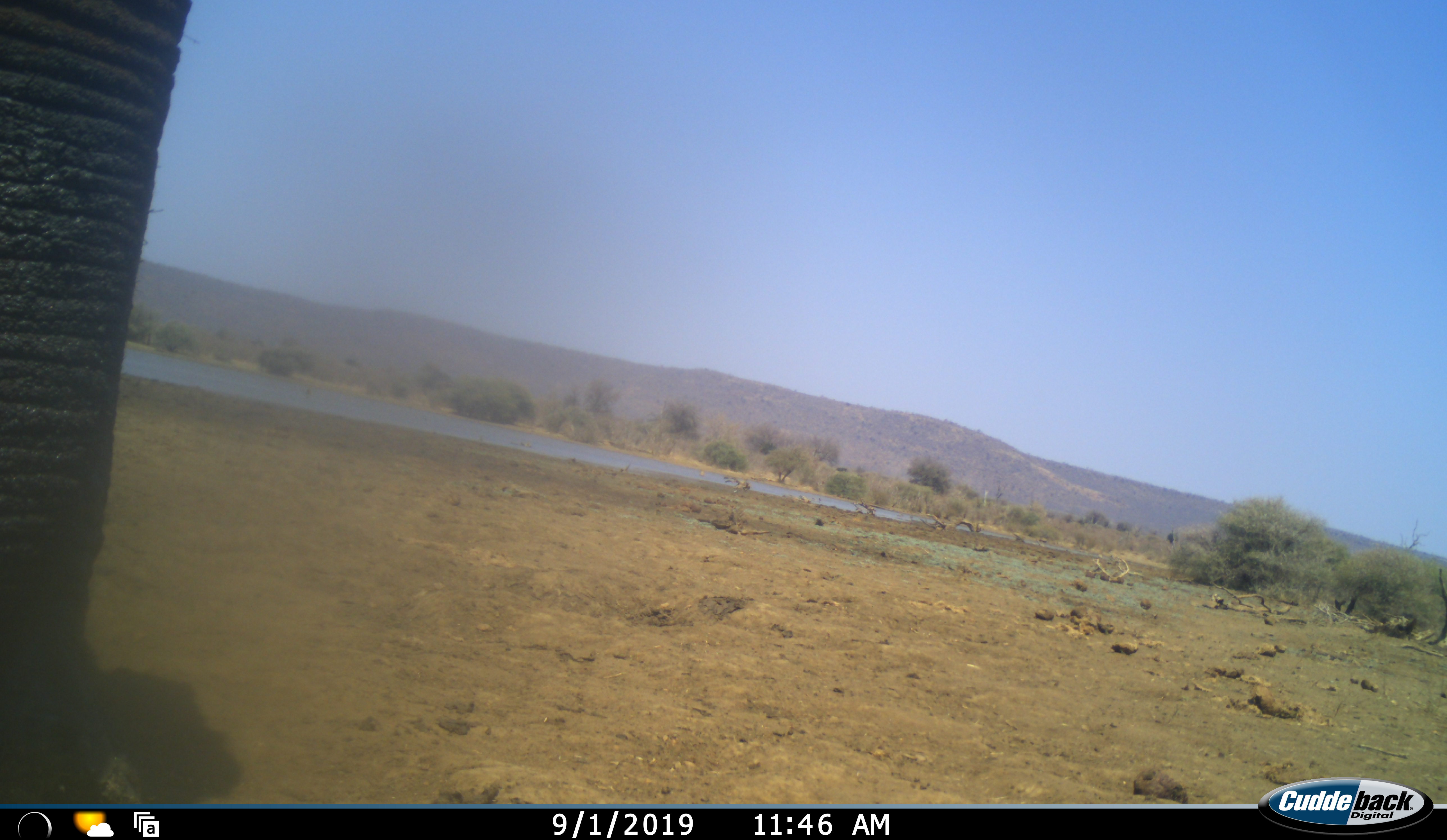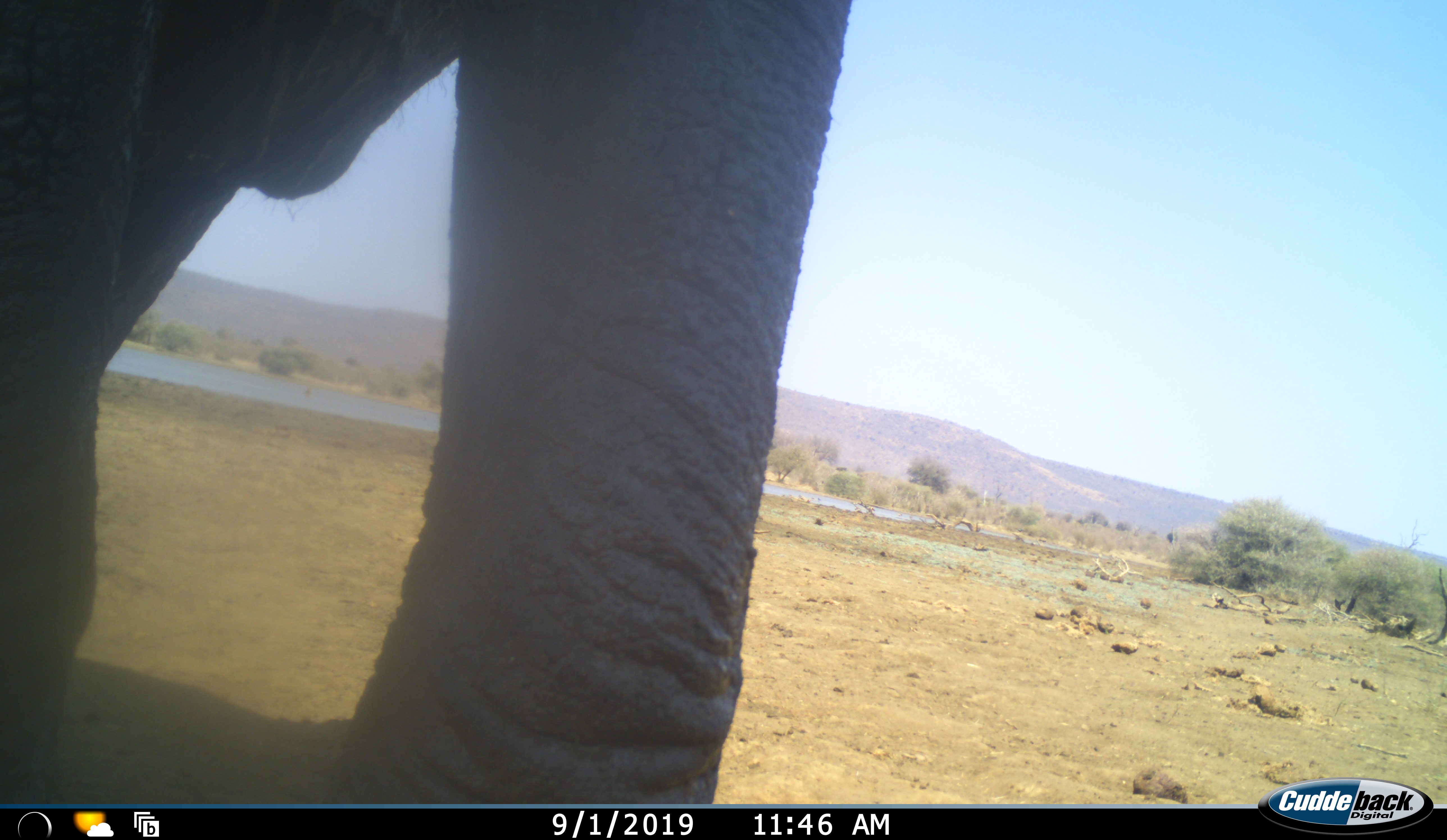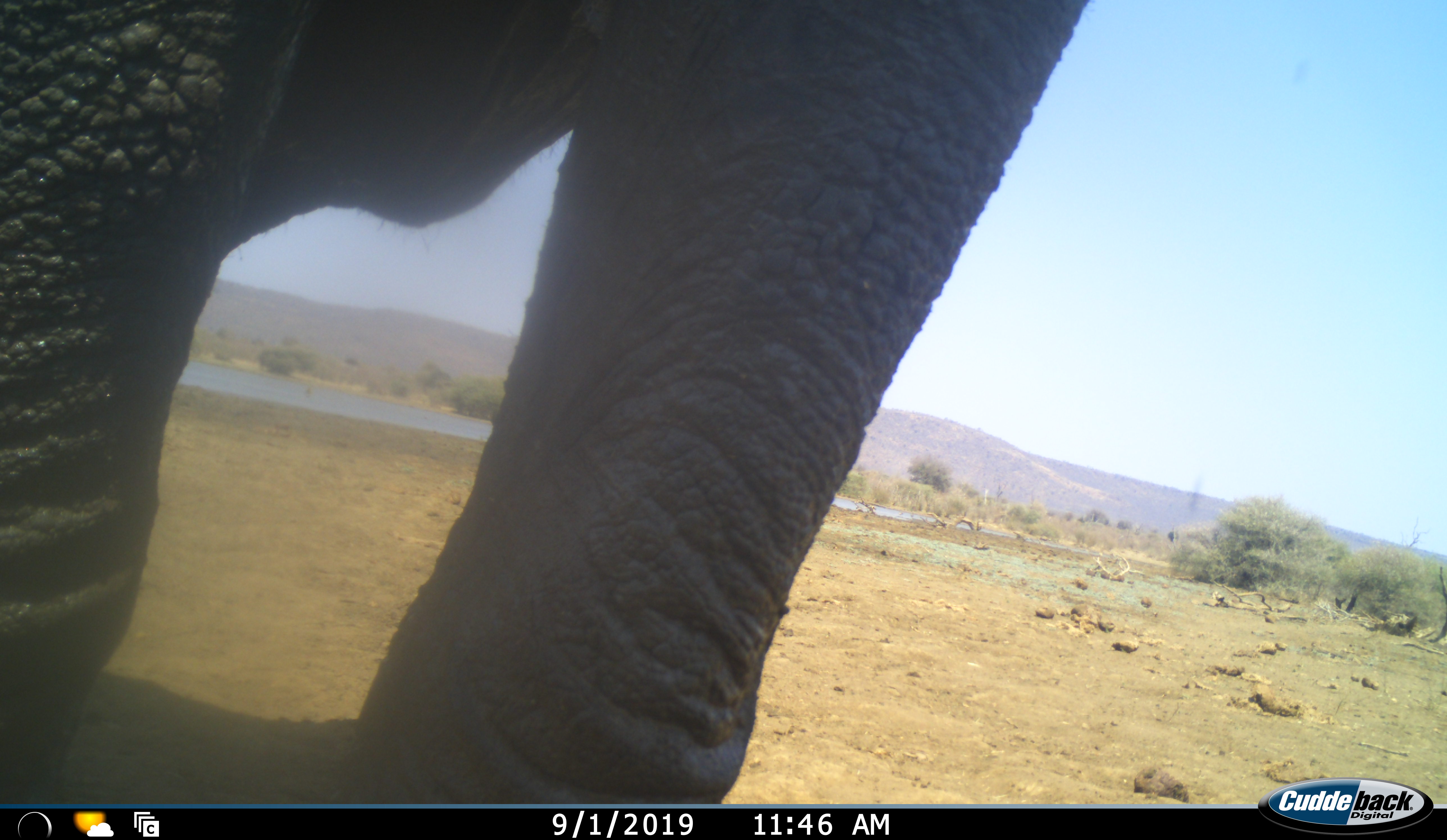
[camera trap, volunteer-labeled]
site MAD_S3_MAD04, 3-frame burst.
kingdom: Animalia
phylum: Chordata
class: Mammalia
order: Proboscidea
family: Elephantidae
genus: Loxodonta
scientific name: Loxodonta africana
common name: african bush elephant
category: elephant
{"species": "elephant (african bush elephant) (Loxodonta africana)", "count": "1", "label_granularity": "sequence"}